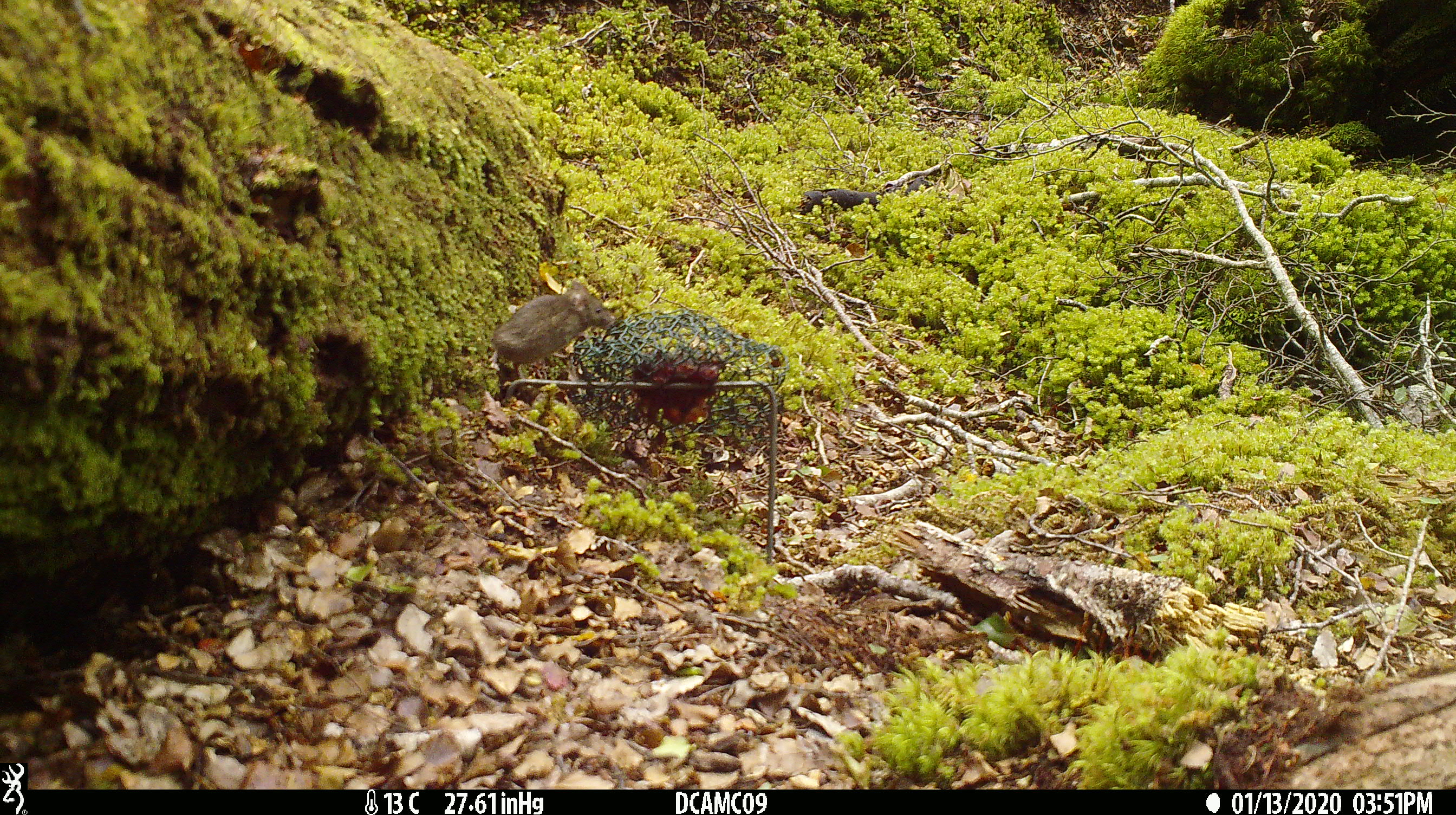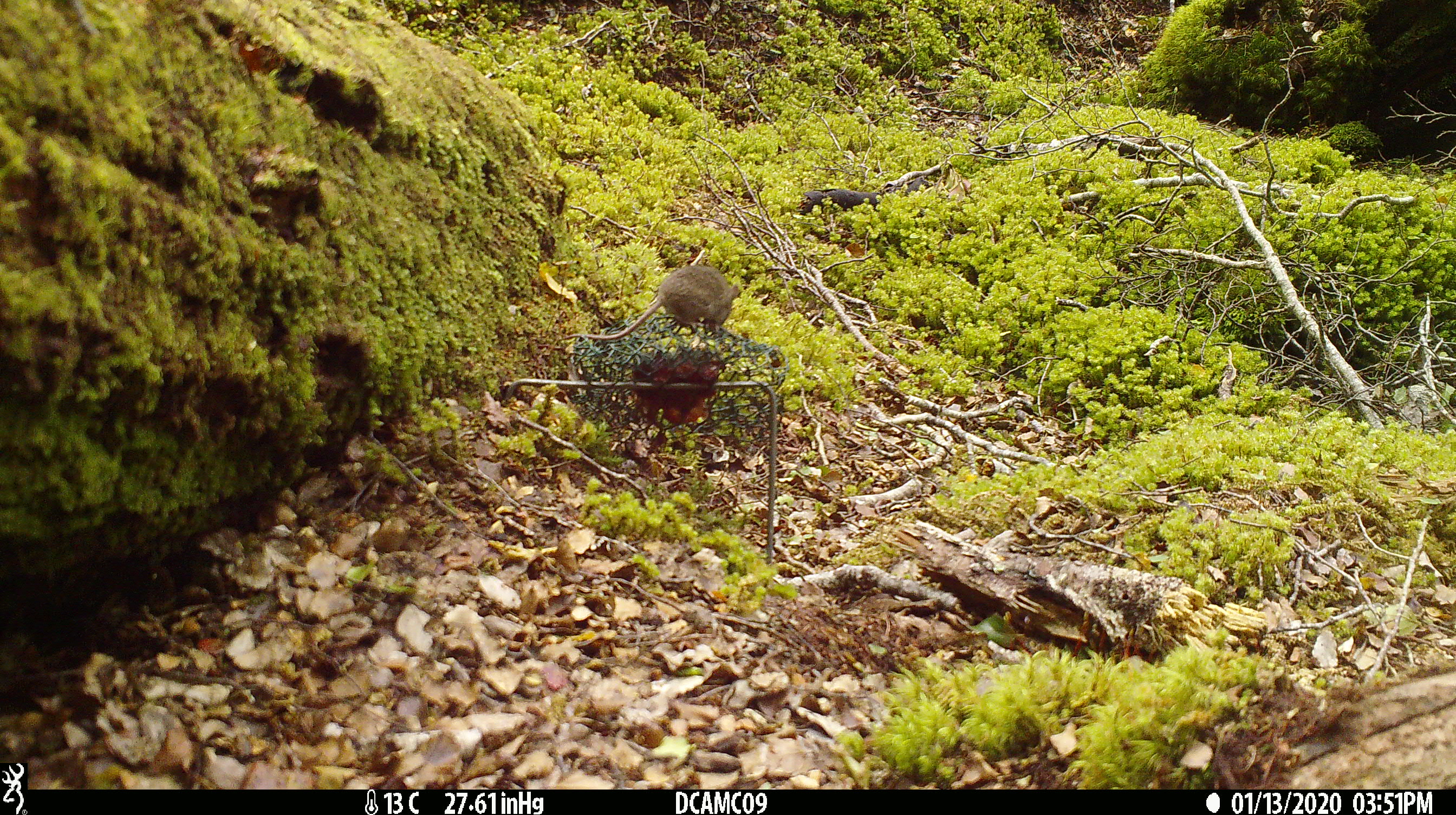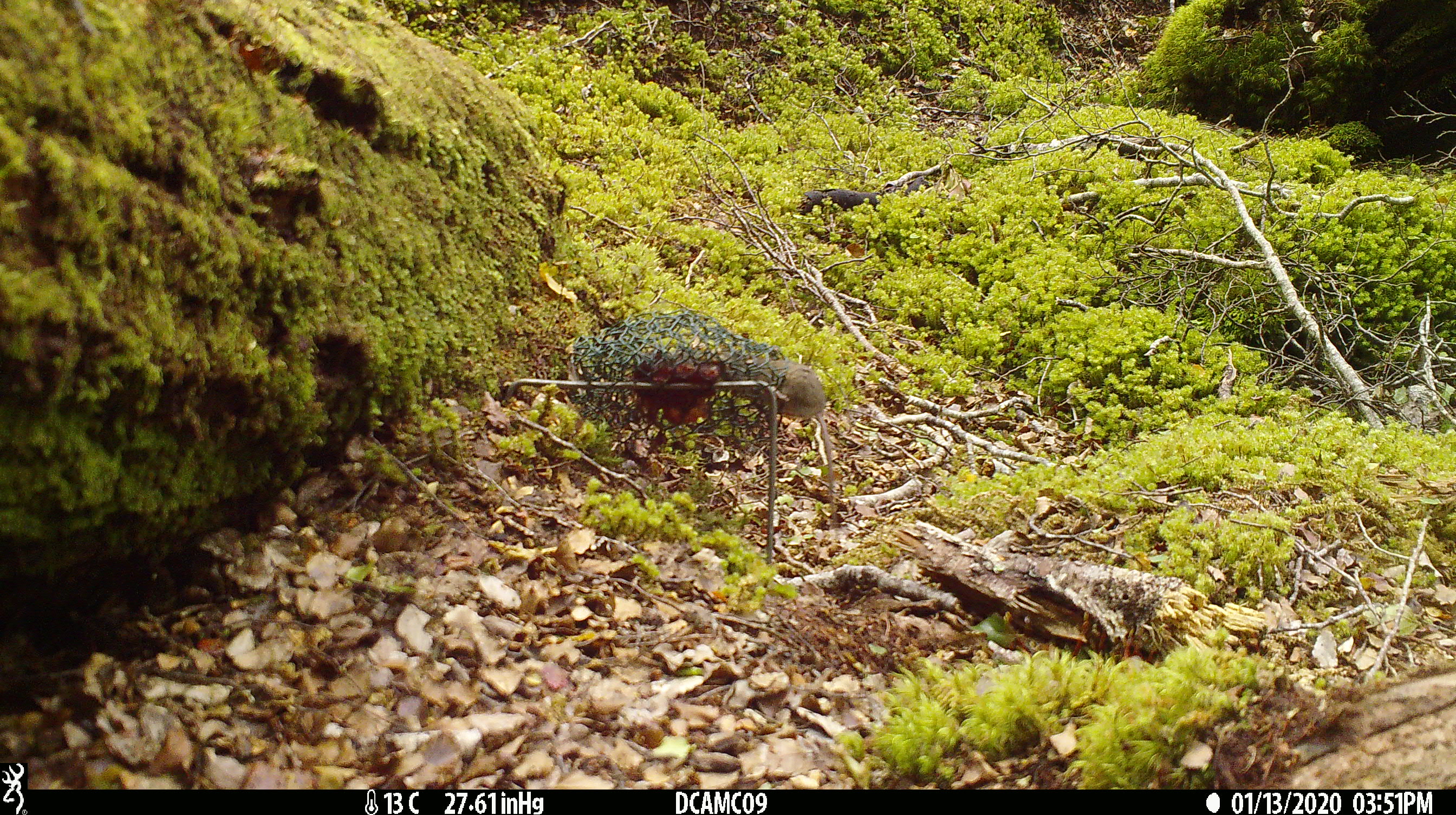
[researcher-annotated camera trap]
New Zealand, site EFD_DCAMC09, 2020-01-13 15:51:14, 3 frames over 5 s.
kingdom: Animalia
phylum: Chordata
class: Mammalia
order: Rodentia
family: Muridae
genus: Mus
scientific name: Mus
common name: mouse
Mouse (Mus).